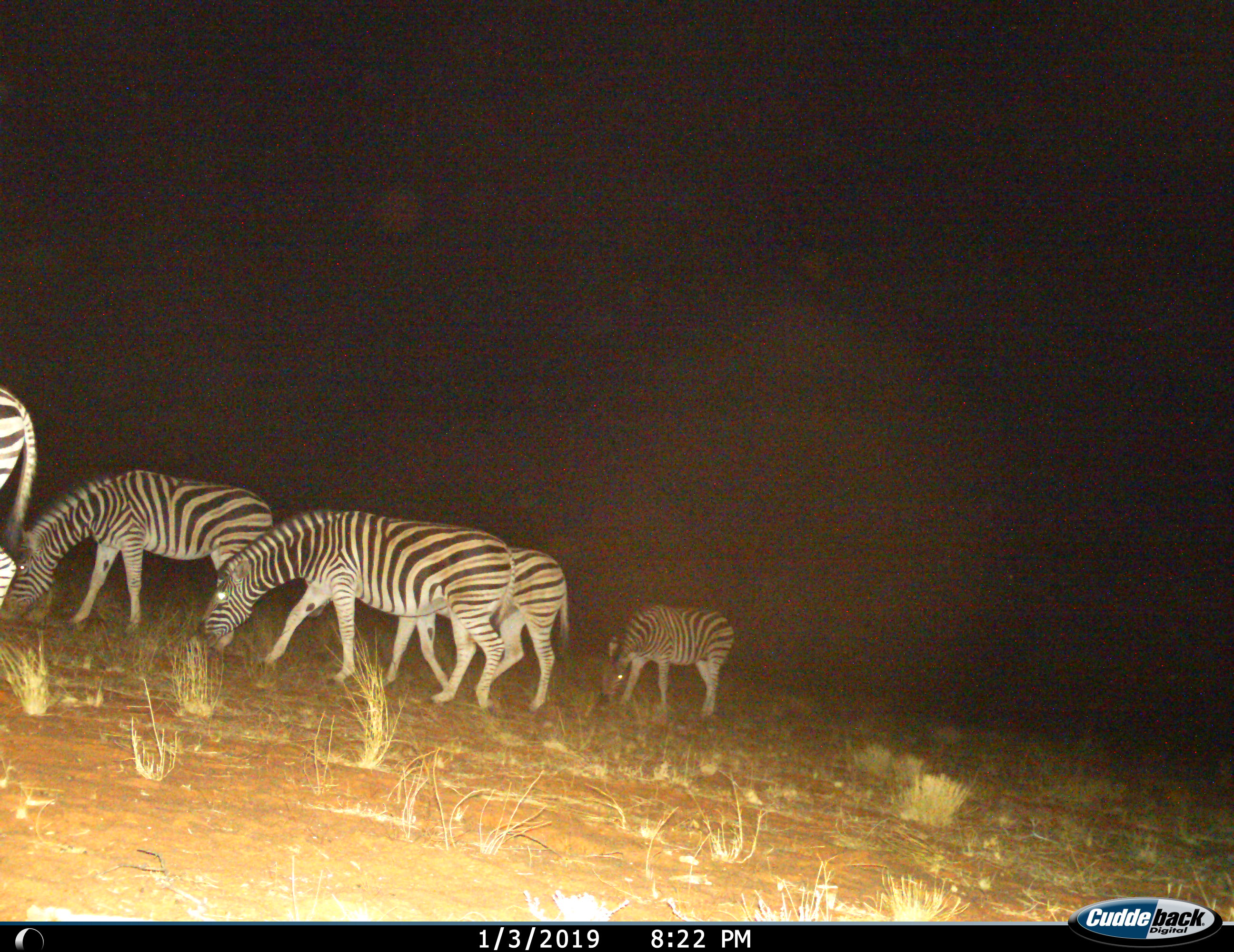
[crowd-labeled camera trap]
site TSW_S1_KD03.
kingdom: Animalia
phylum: Chordata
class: Mammalia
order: Perissodactyla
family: Equidae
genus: Equus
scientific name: Equus quagga burchellii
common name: burchell's zebra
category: zebraburchells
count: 5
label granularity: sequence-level